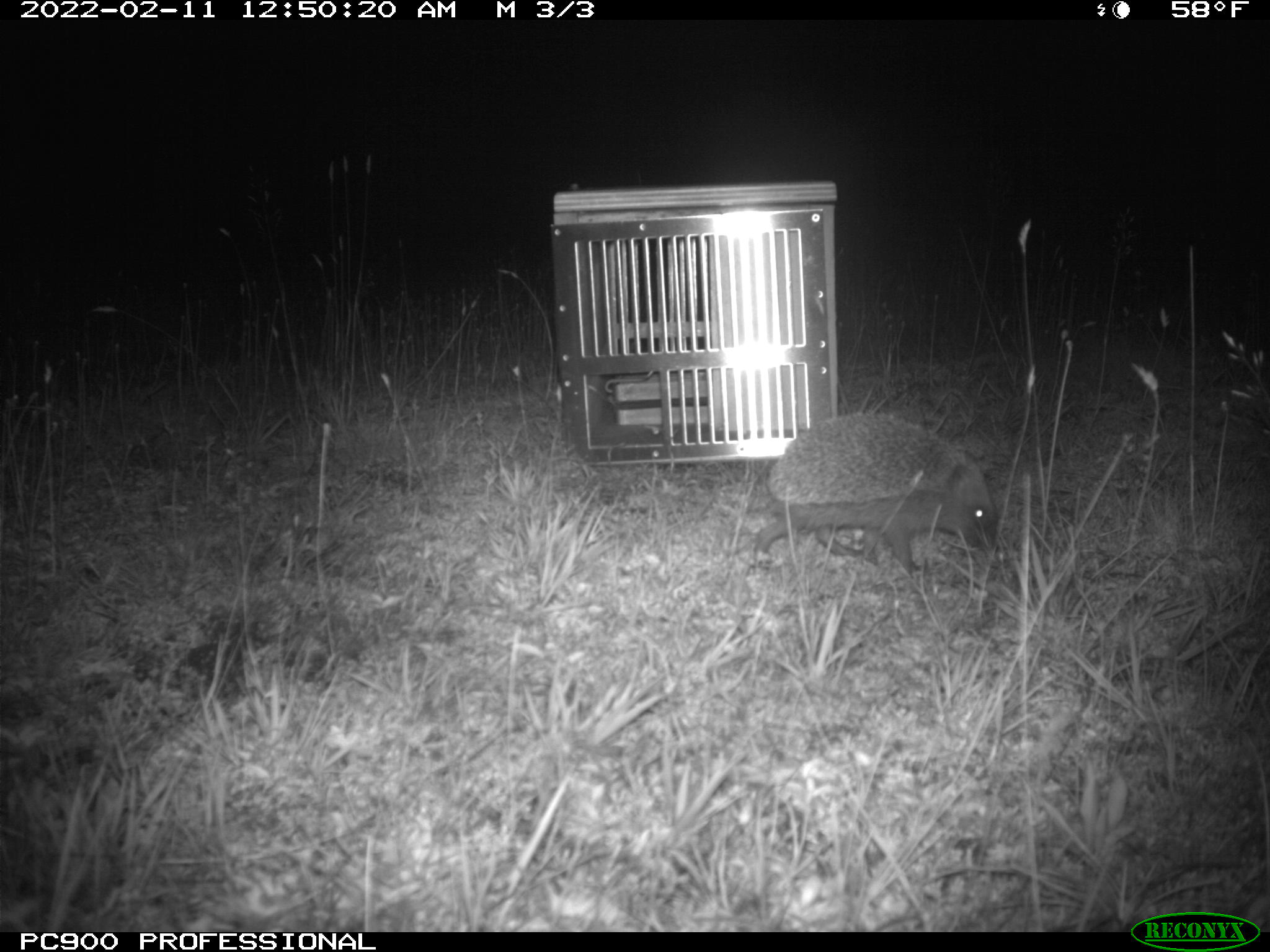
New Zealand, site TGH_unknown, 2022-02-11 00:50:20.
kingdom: Animalia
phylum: Chordata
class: Mammalia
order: Eulipotyphla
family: Erinaceidae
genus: Erinaceus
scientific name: Erinaceus europaeus europaeus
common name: european hedgehog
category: hedgehog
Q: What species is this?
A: Hedgehog (european hedgehog) (Erinaceus europaeus europaeus).